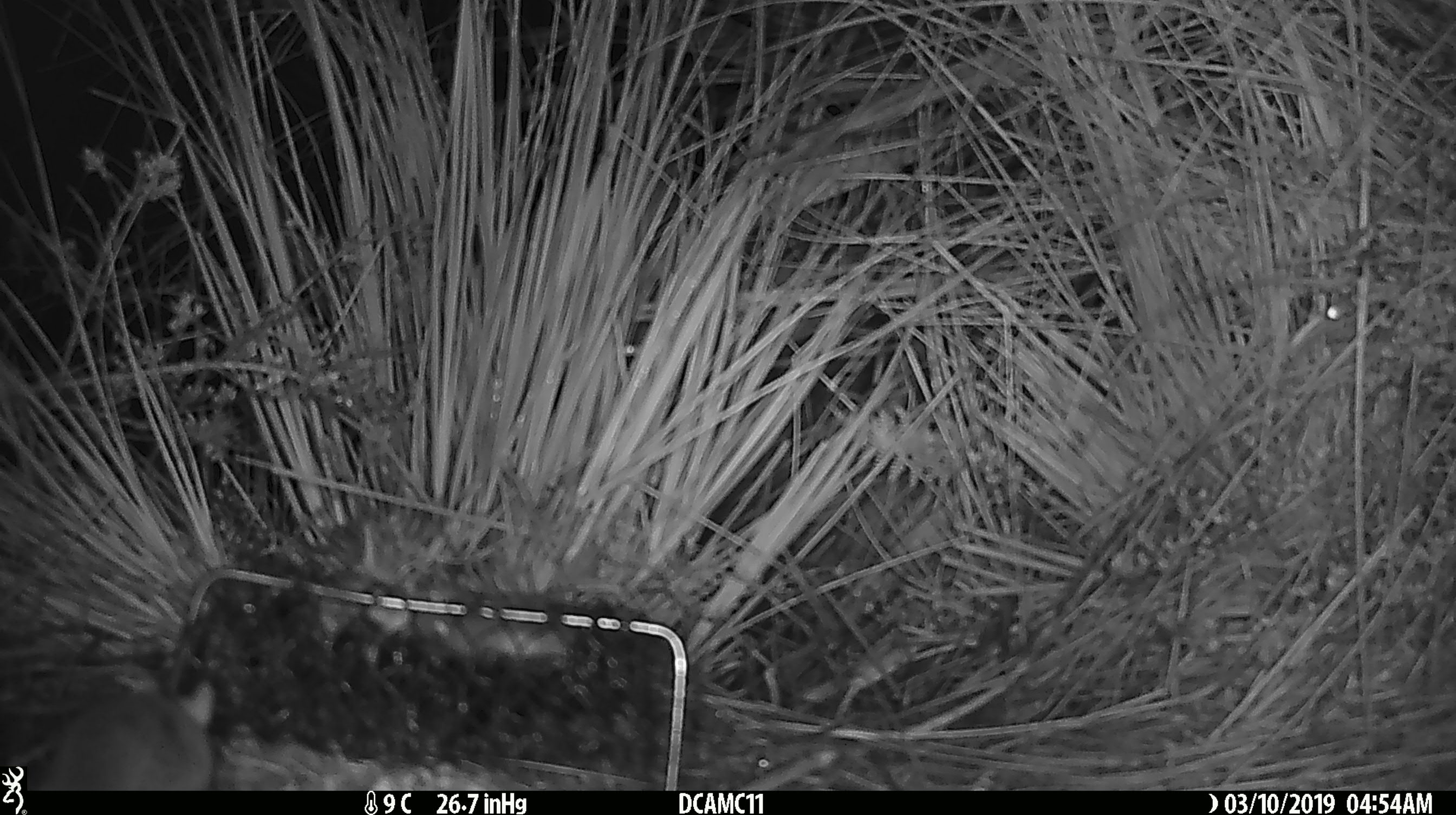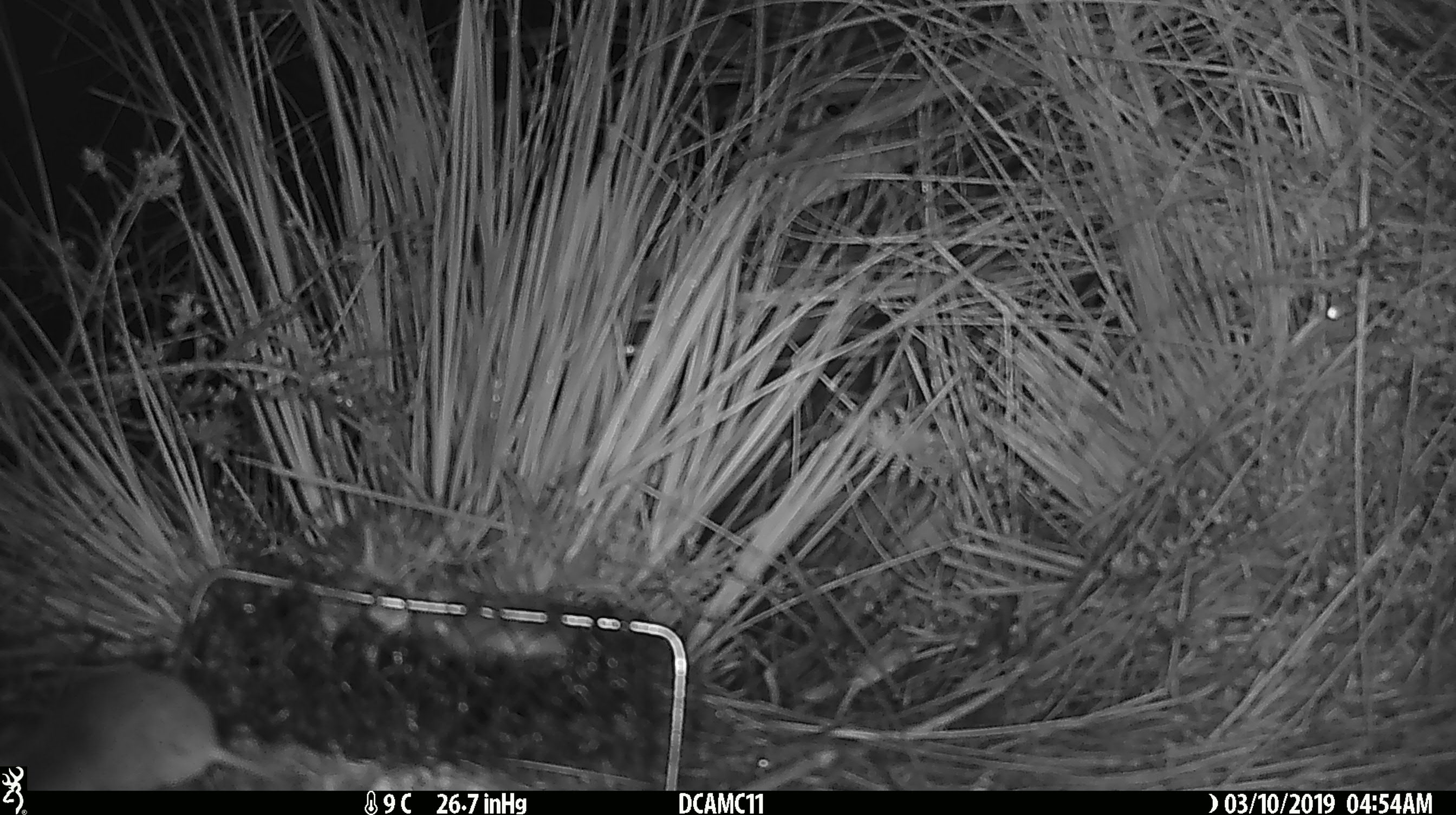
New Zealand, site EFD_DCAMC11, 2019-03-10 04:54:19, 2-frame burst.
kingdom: Animalia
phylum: Chordata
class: Mammalia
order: Rodentia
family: Muridae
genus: Mus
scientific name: Mus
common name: mouse